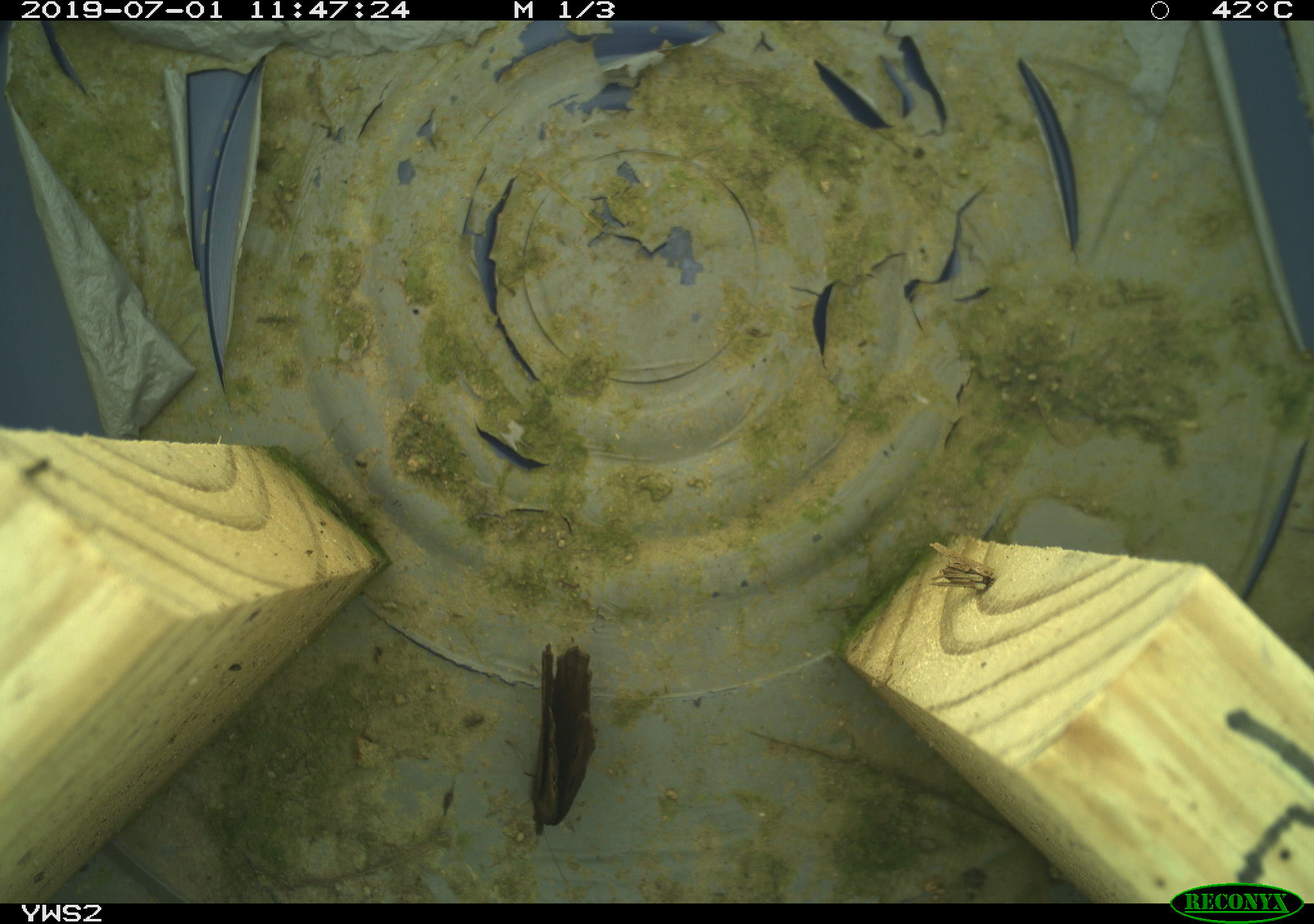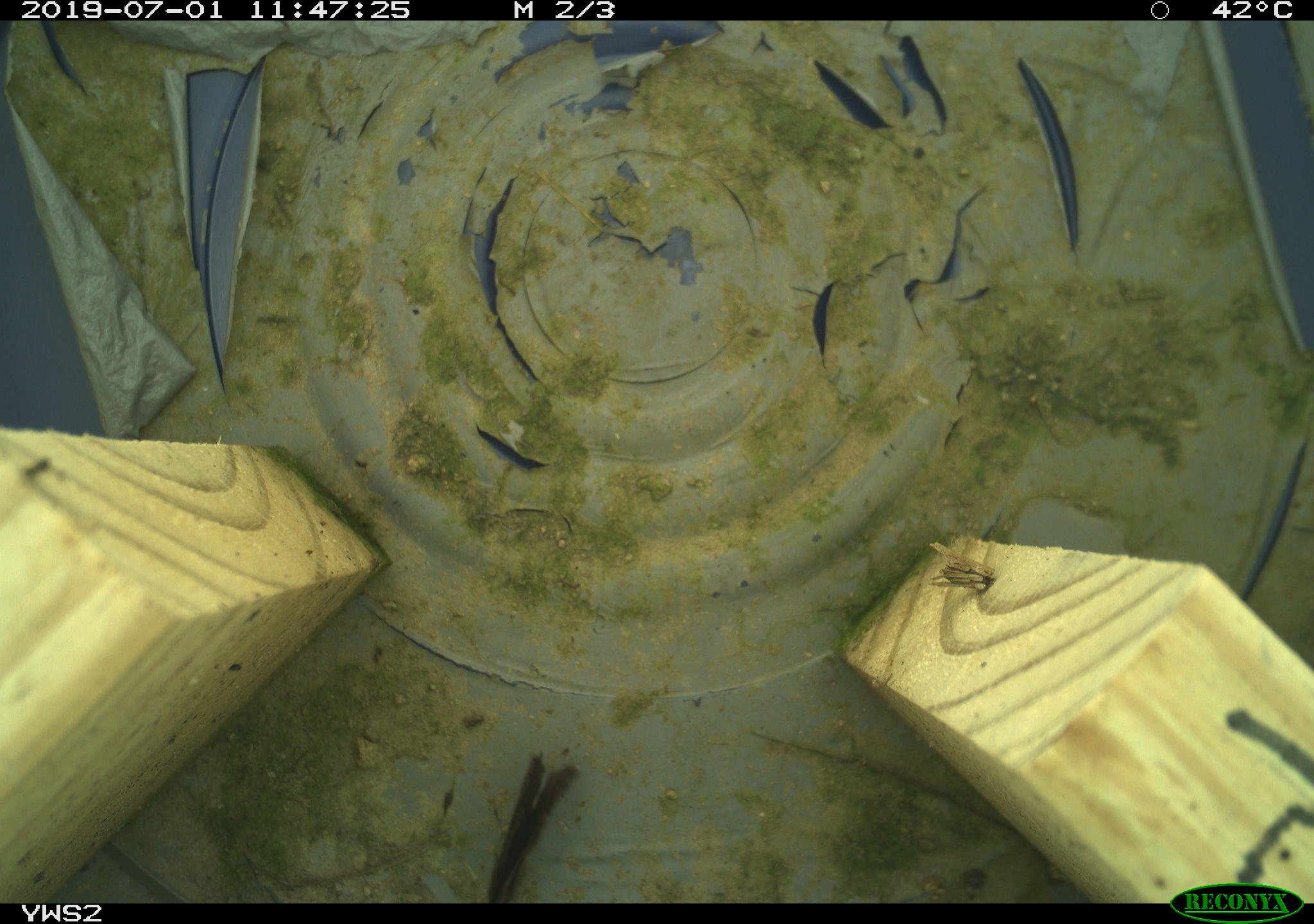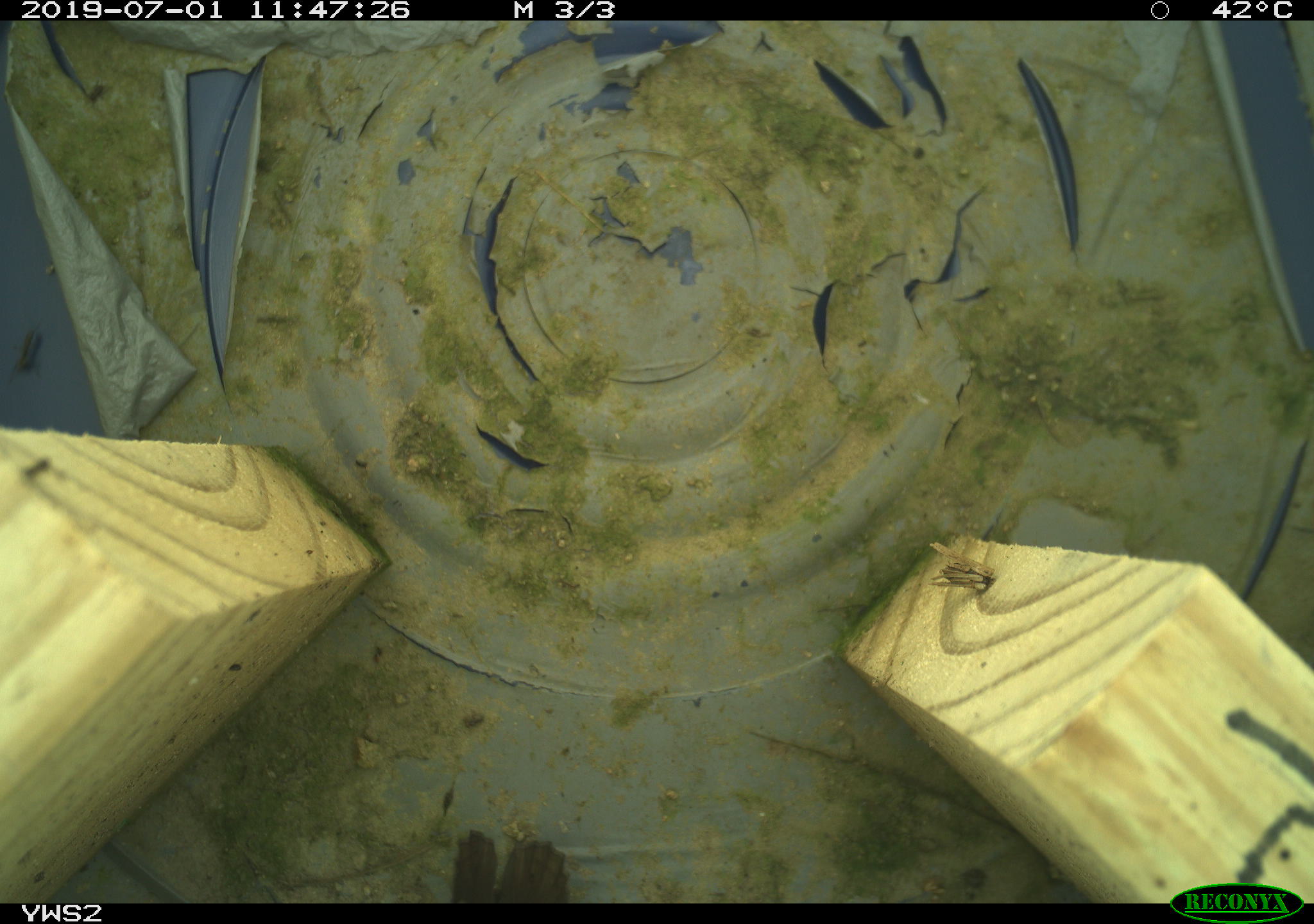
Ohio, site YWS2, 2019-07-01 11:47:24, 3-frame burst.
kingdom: Animalia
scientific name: Animalia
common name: animal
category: invertebrate